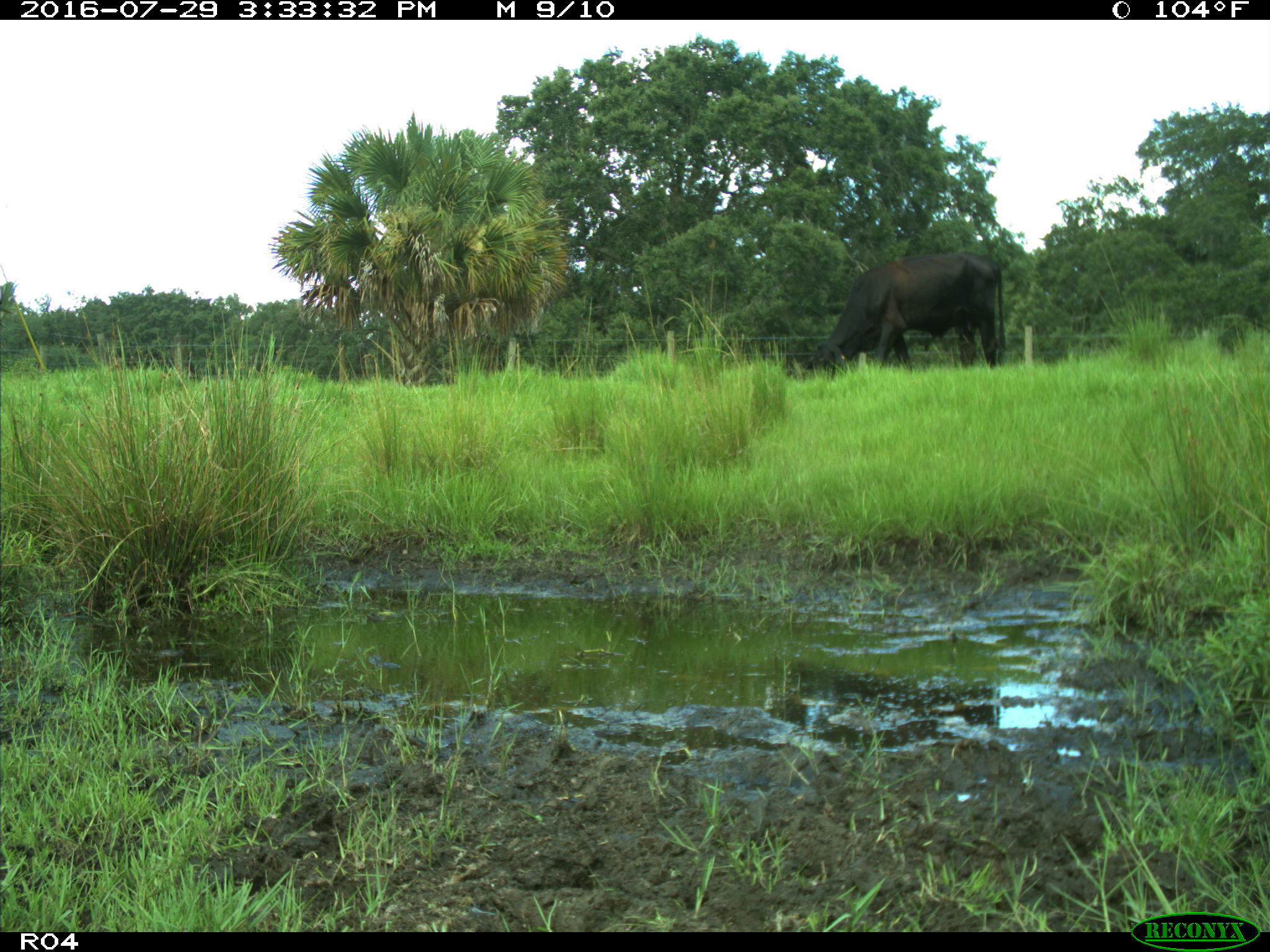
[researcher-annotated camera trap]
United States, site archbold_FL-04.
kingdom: Animalia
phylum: Chordata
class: Mammalia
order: Artiodactyla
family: Bovidae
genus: Bos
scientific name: Bos taurus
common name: domestic cow